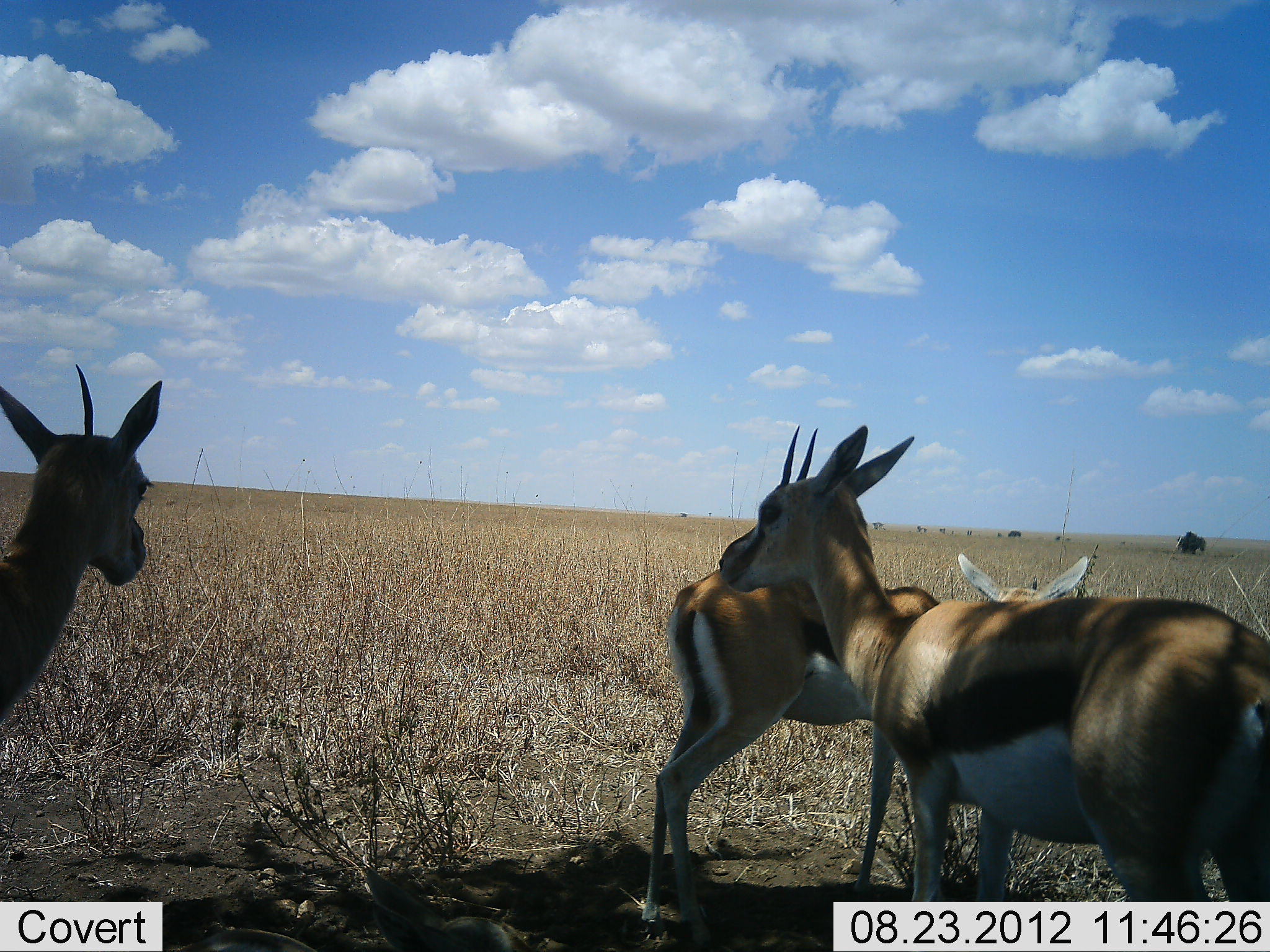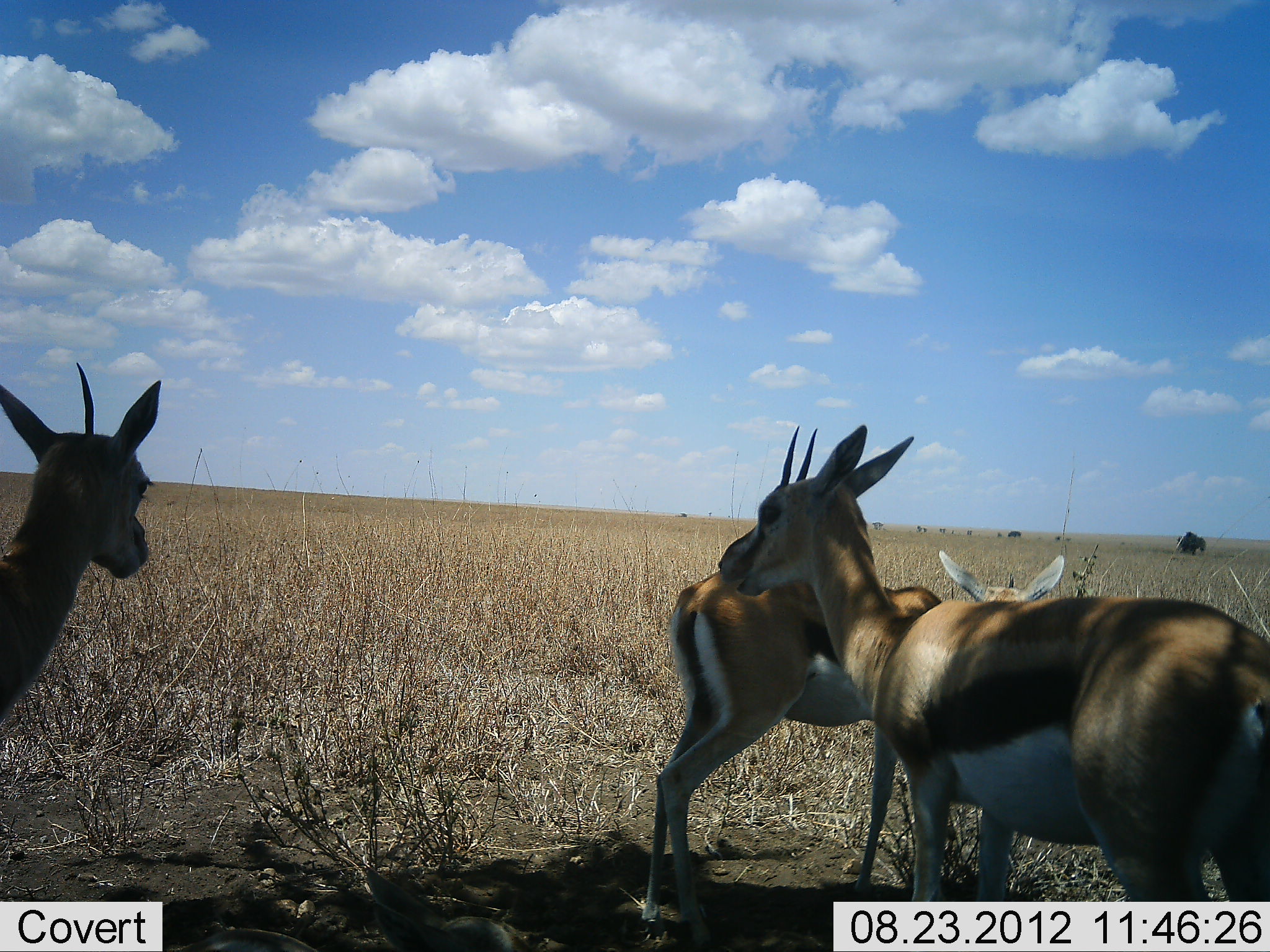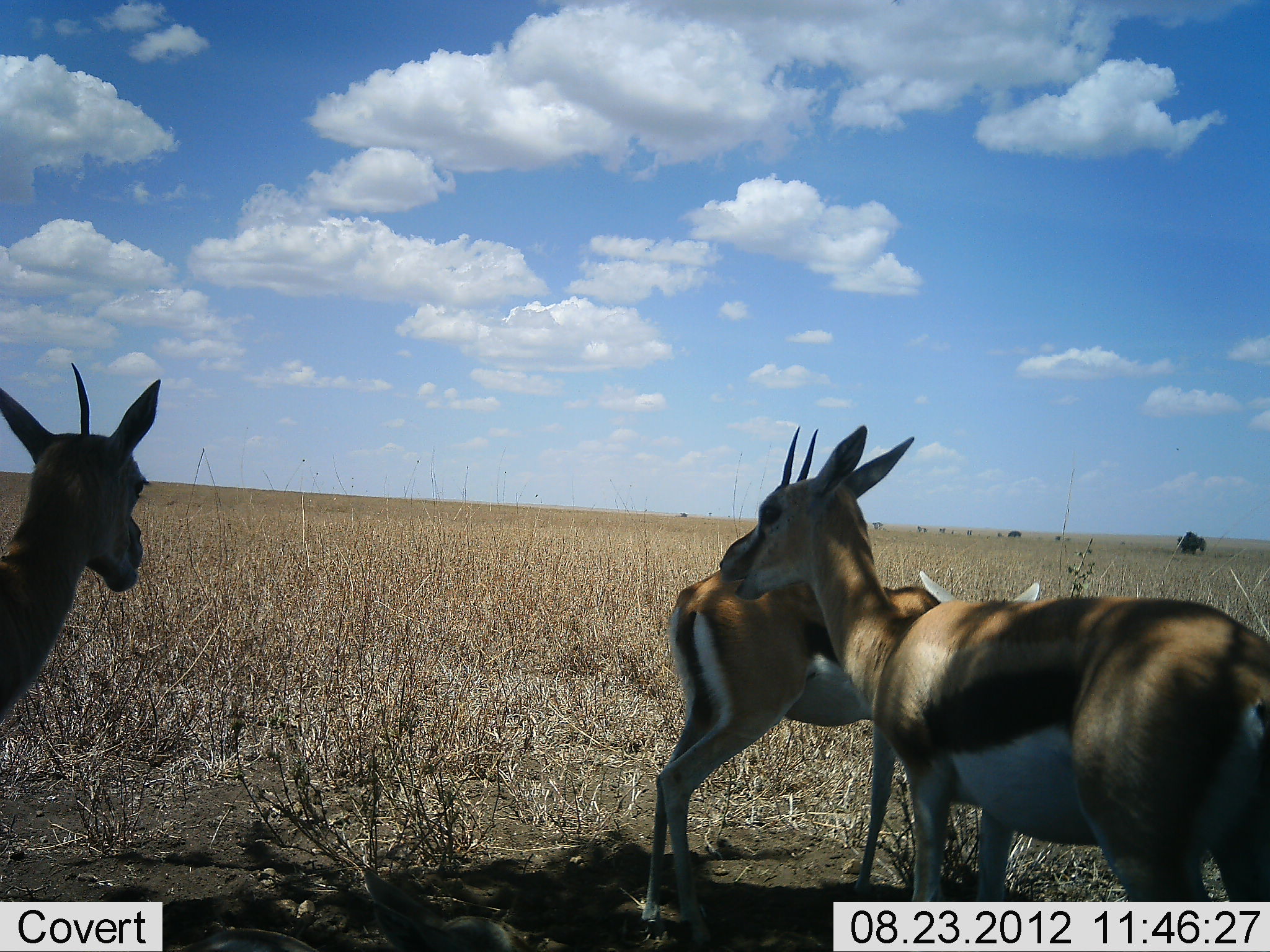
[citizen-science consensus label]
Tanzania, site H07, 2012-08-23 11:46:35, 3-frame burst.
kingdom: Animalia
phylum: Chordata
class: Mammalia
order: Artiodactyla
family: Bovidae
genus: Eudorcas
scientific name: Eudorcas thomsonii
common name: thomson's gazelle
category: gazellethomsons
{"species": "gazellethomsons (thomson's gazelle) (Eudorcas thomsonii)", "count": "3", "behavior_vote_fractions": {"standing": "100%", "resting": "8%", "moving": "0%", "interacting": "0%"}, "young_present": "8%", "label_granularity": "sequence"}